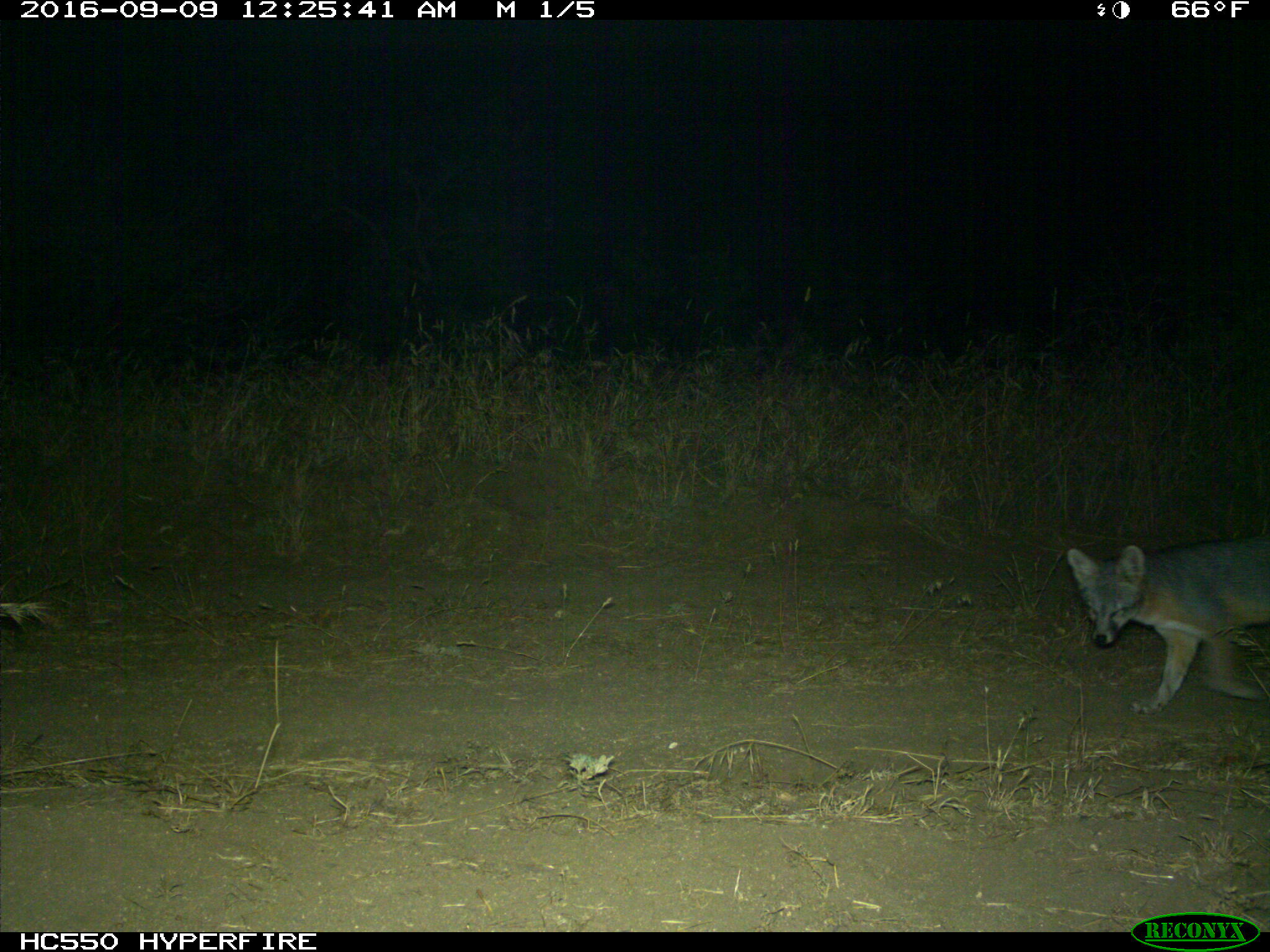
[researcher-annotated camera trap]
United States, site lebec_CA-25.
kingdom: Animalia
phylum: Chordata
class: Mammalia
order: Carnivora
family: Canidae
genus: Urocyon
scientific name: Urocyon cinereoargenteus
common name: gray fox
Urocyon cinereoargenteus (gray fox).